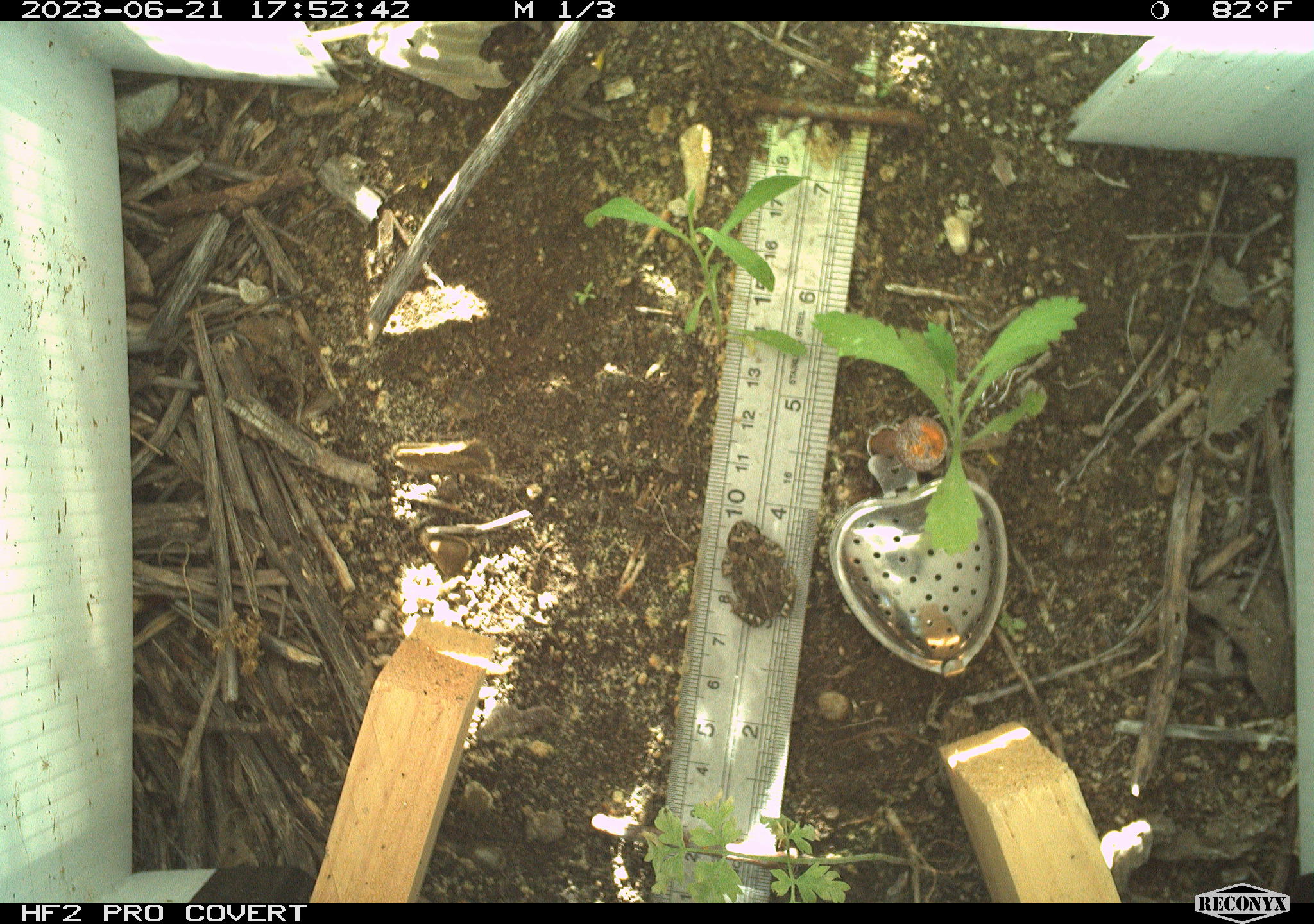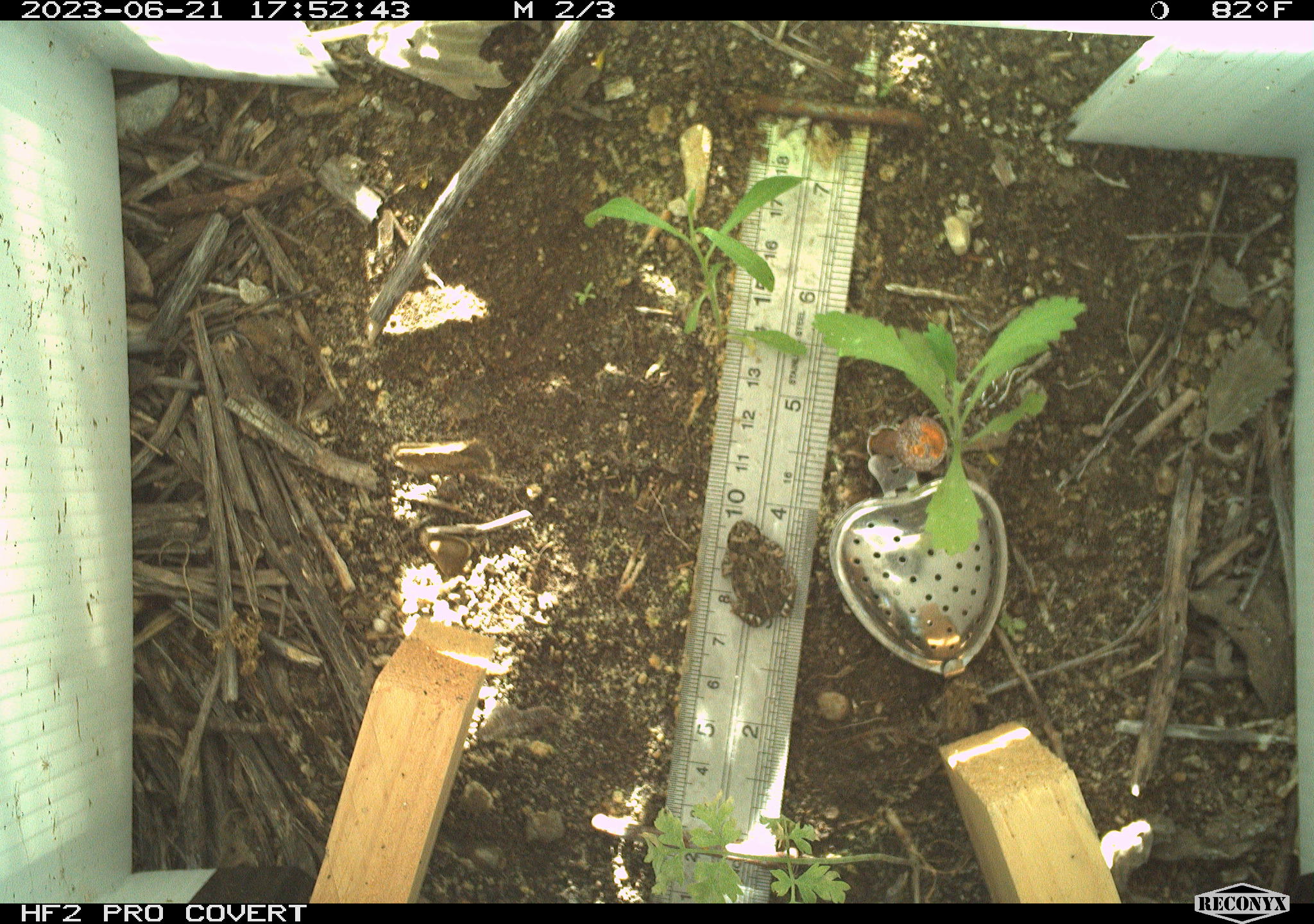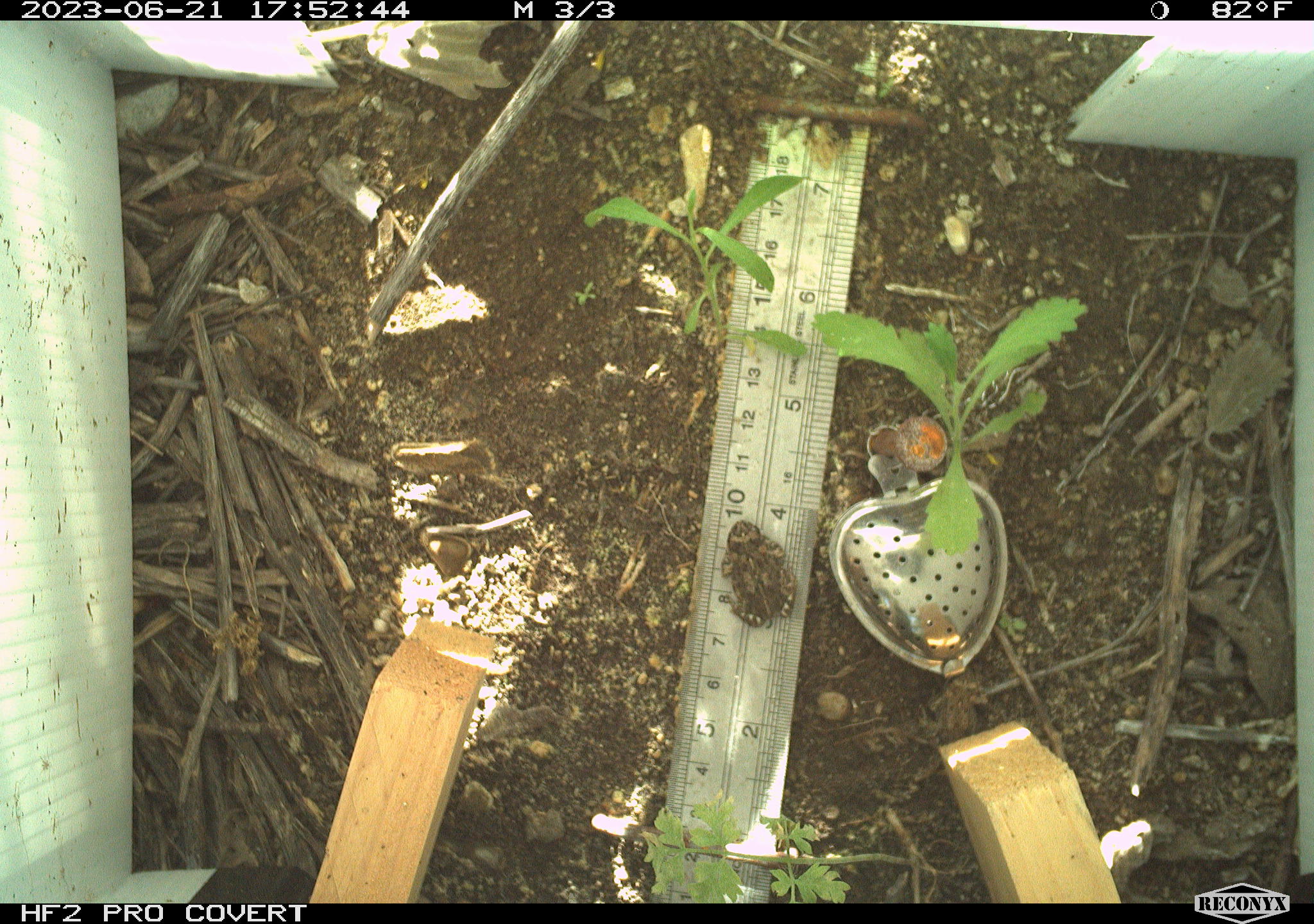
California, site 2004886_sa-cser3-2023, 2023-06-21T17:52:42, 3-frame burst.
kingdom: Animalia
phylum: Chordata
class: Amphibia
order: Anura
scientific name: Anura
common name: frogs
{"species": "frogs (Anura)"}